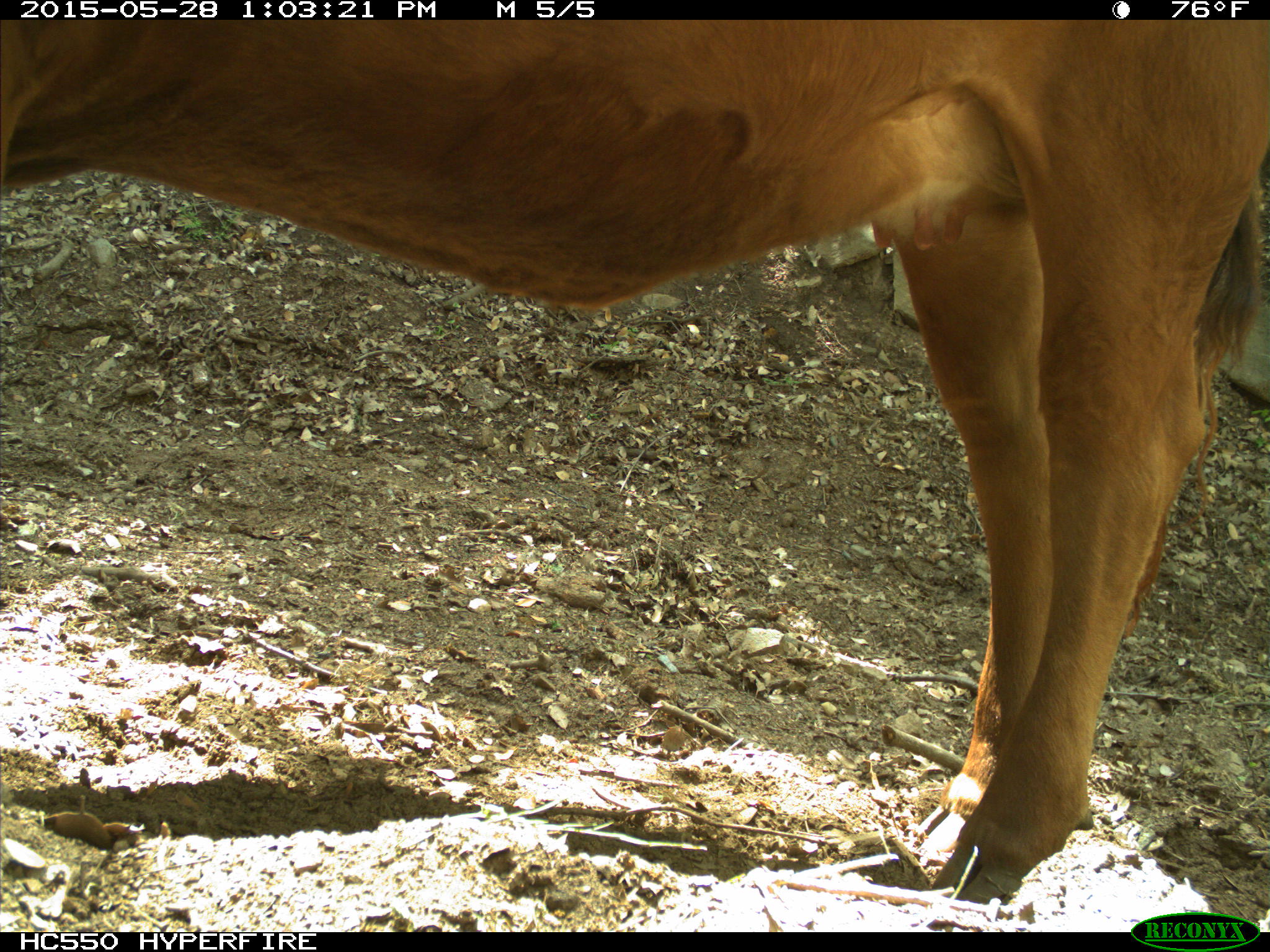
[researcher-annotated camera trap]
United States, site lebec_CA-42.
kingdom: Animalia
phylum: Chordata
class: Mammalia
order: Artiodactyla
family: Bovidae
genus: Bos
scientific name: Bos taurus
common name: domestic cow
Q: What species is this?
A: Bos taurus (domestic cow).